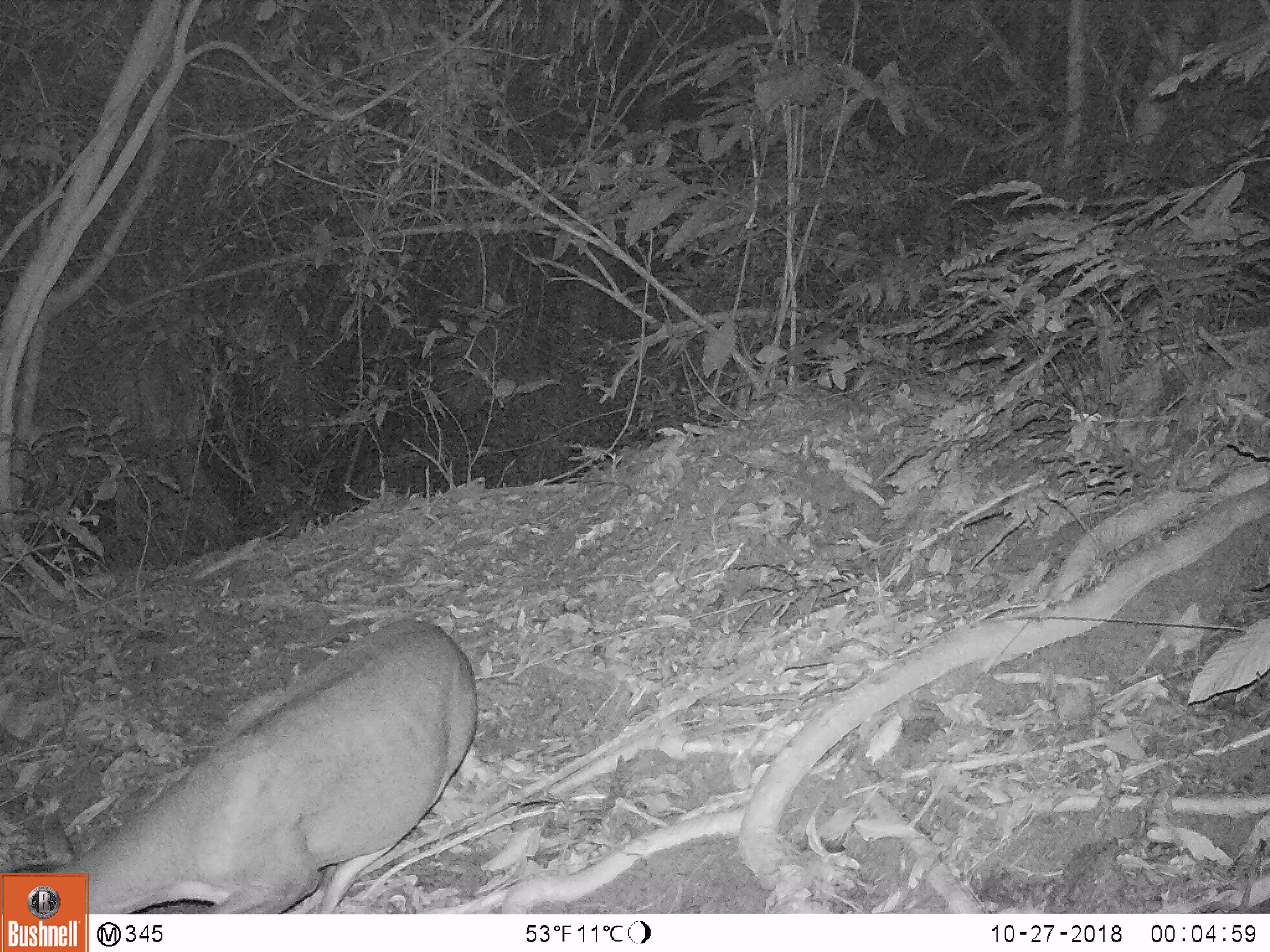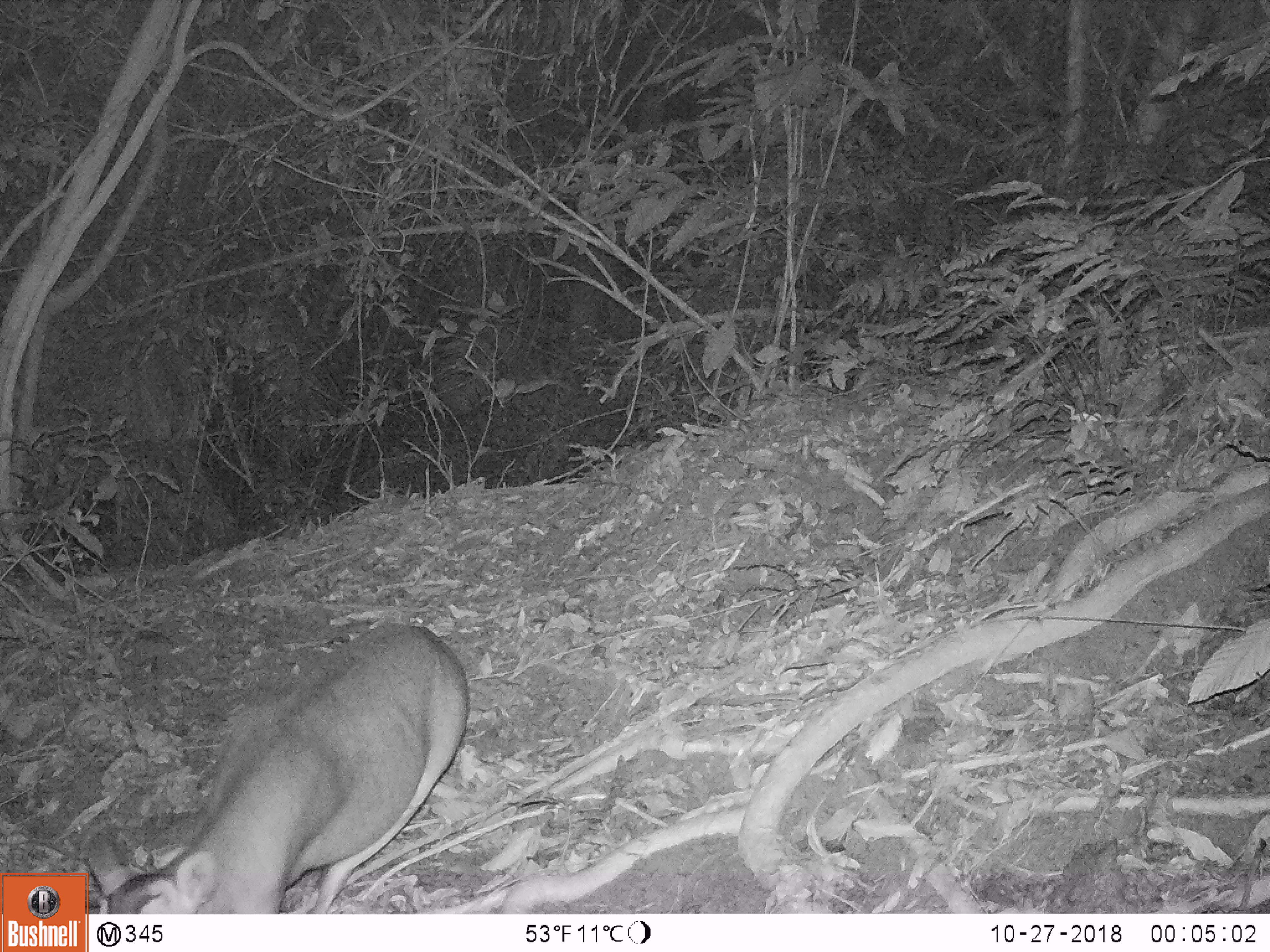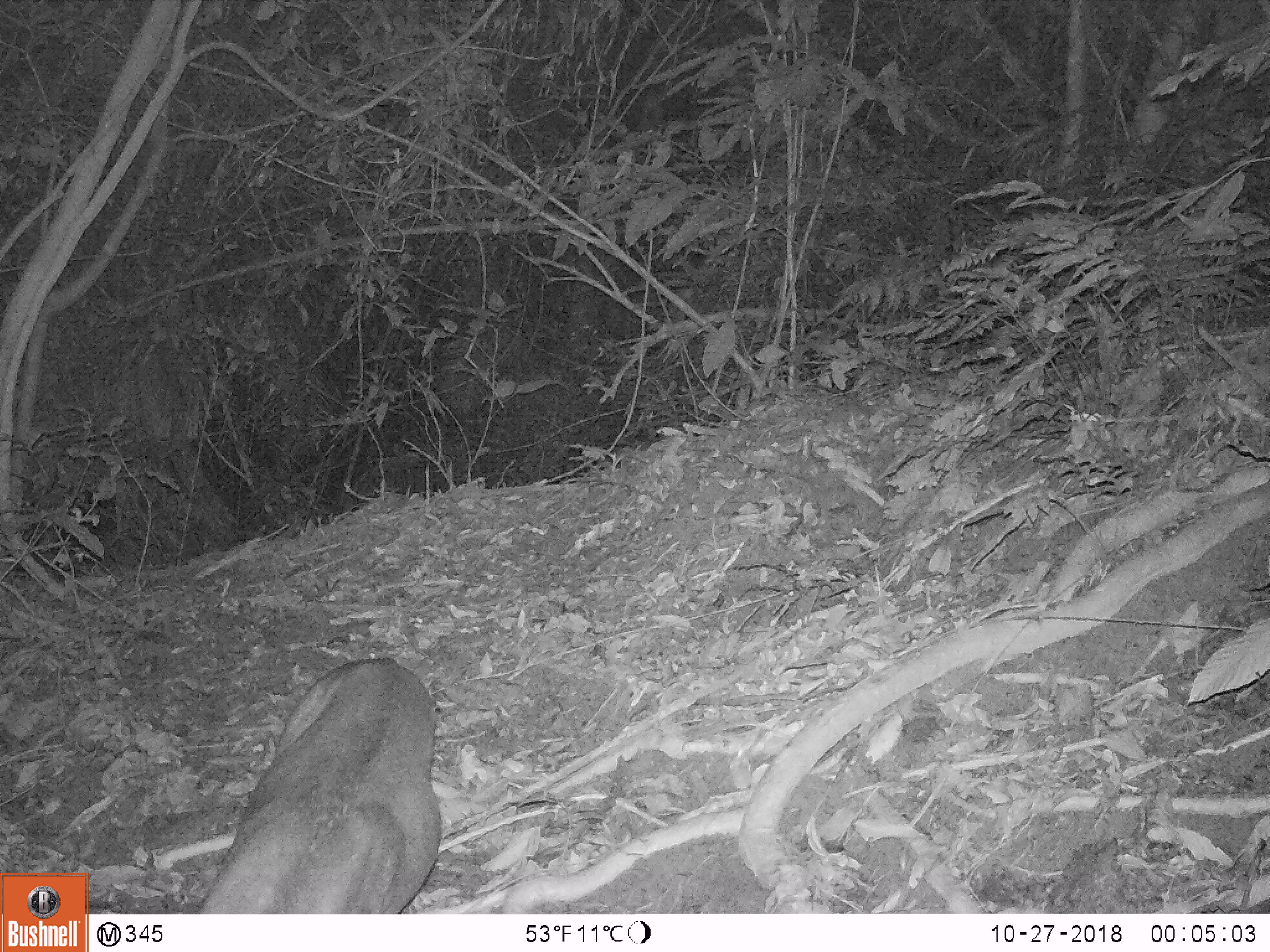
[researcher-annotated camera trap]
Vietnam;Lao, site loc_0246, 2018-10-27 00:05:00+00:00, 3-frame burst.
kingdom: Animalia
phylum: Chordata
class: Mammalia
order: Artiodactyla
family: Cervidae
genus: Muntiacus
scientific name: Muntiacus vuquangensis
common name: large-antlered muntjac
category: large antlered muntjac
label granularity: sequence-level